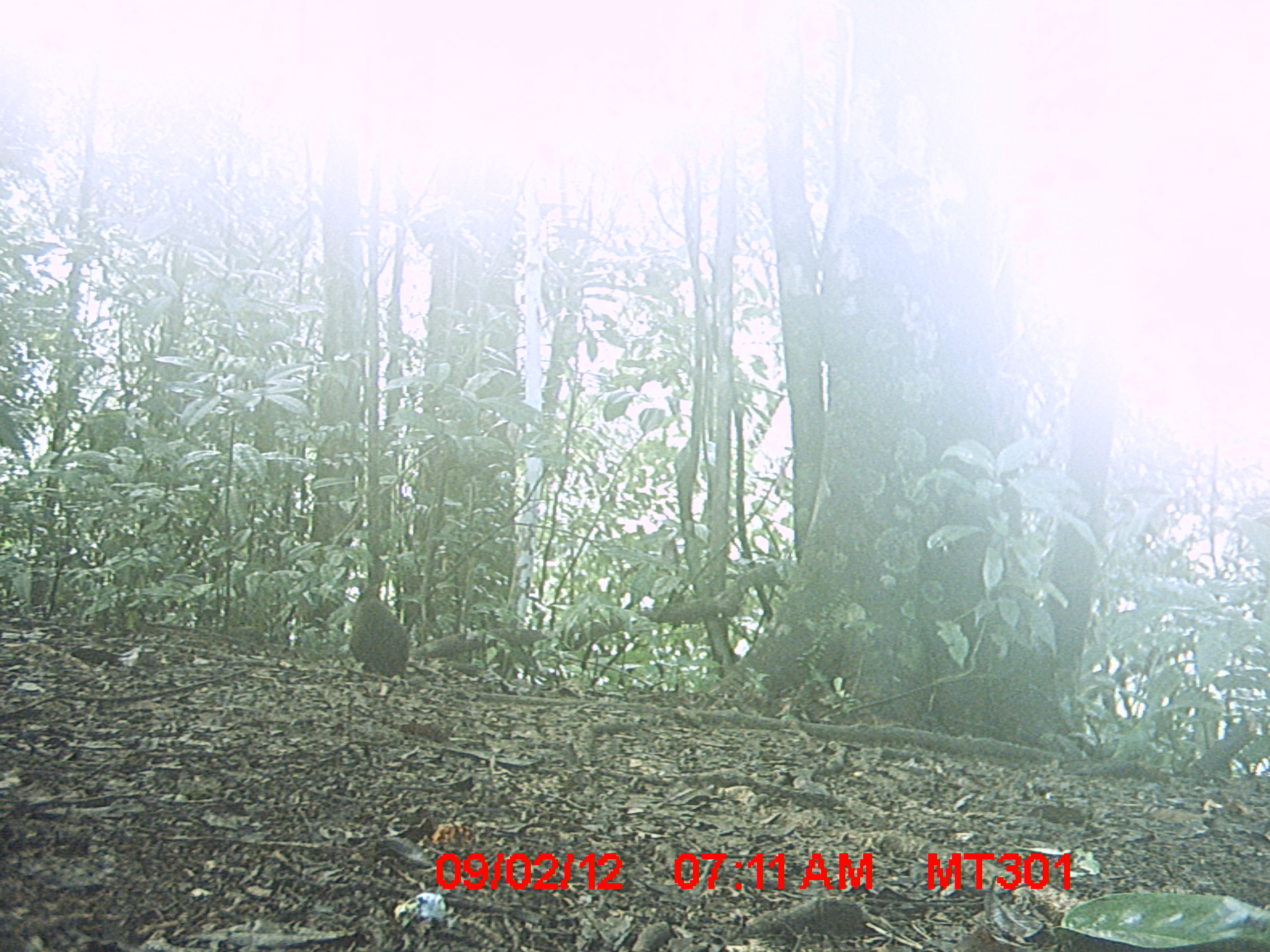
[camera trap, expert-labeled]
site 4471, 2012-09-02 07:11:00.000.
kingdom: Animalia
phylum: Chordata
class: Mammalia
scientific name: Mammalia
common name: mammals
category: small mammal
Small mammal (mammals) (Mammalia), count 1.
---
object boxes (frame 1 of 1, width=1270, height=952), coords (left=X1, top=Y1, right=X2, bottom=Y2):
small mammal: (left=348, top=580, right=409, bottom=678)